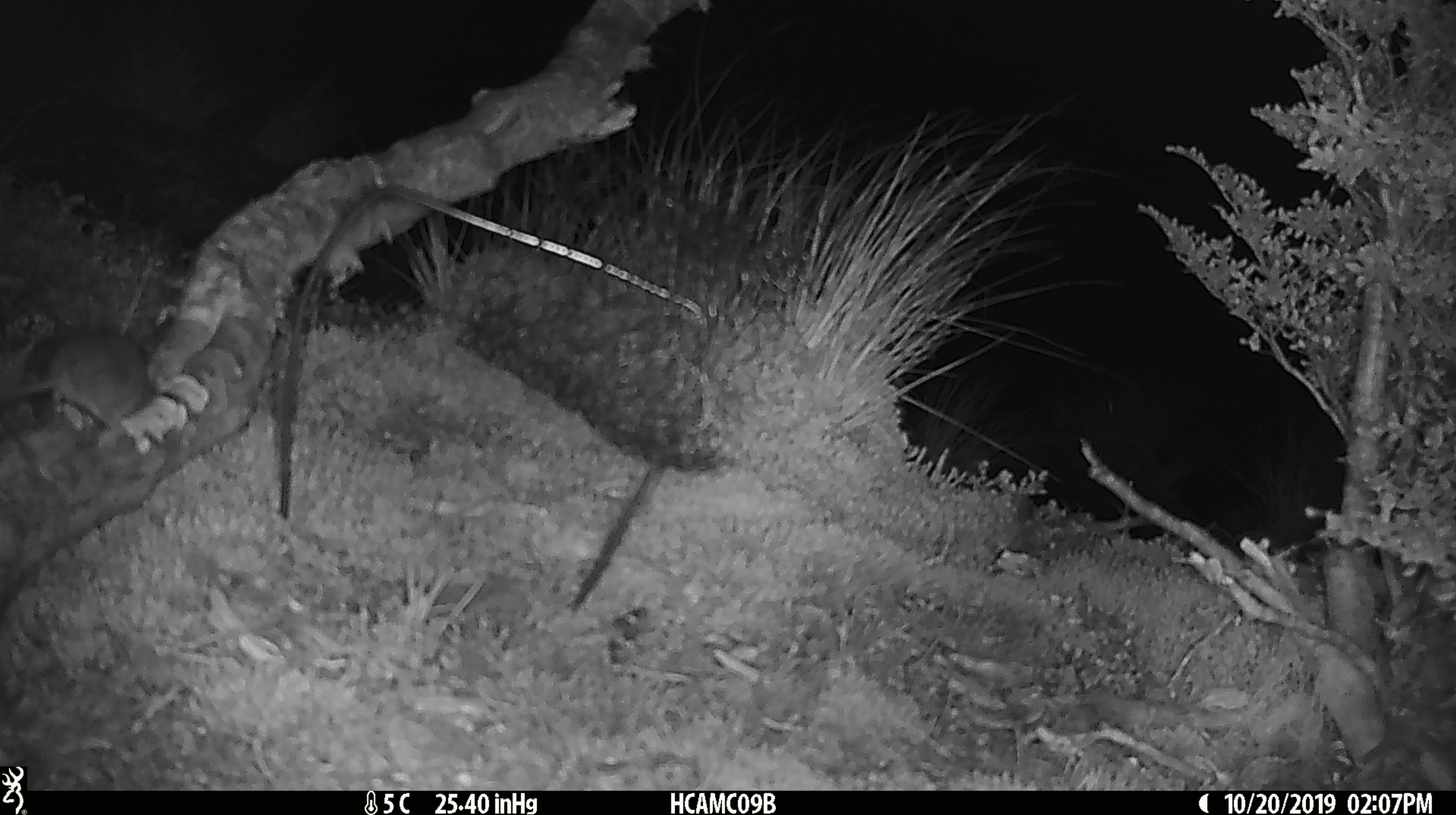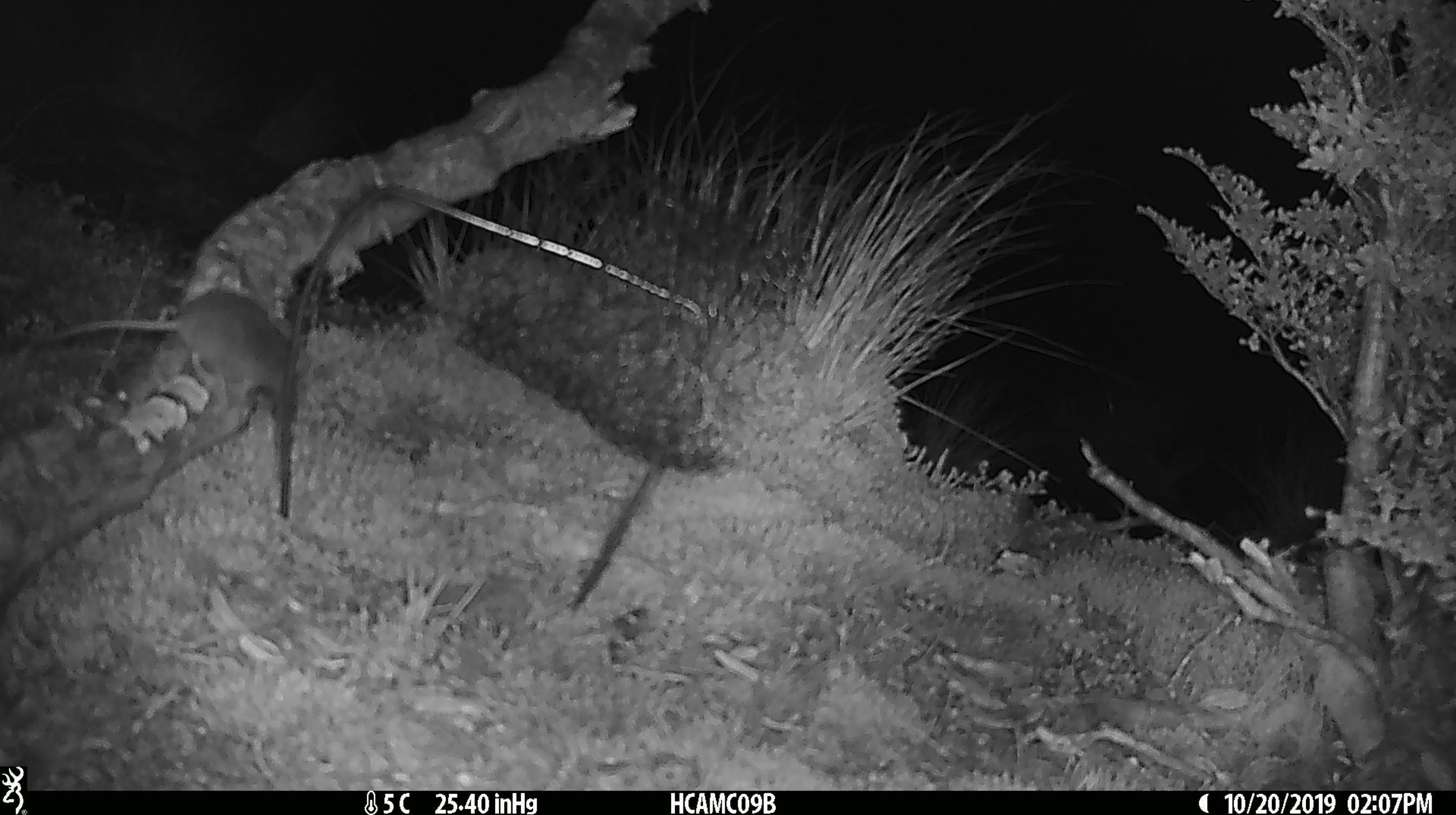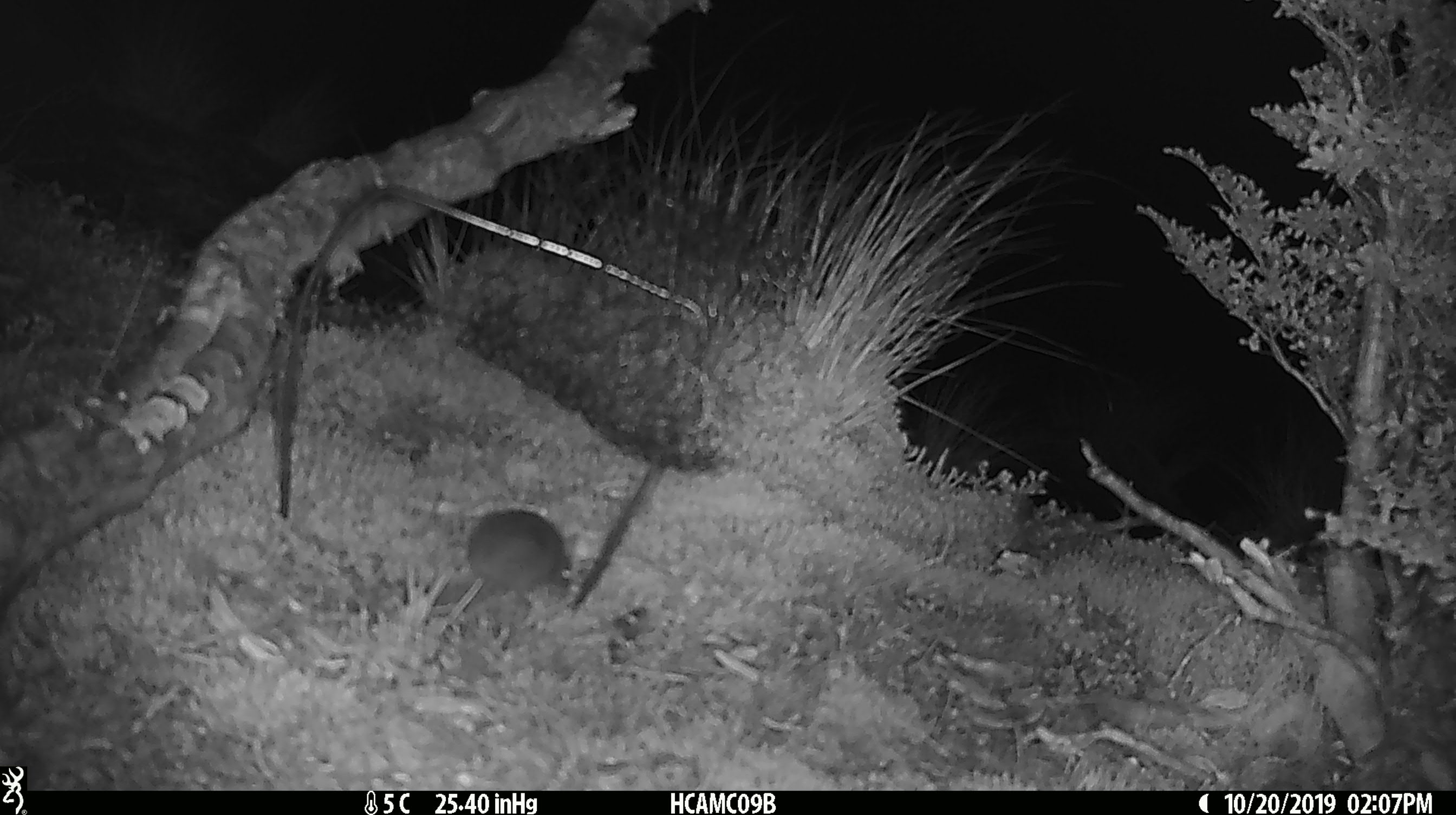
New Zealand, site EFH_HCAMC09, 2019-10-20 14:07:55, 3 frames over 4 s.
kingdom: Animalia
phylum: Chordata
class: Mammalia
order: Rodentia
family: Muridae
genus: Mus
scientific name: Mus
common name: mouse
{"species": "mouse (Mus)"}